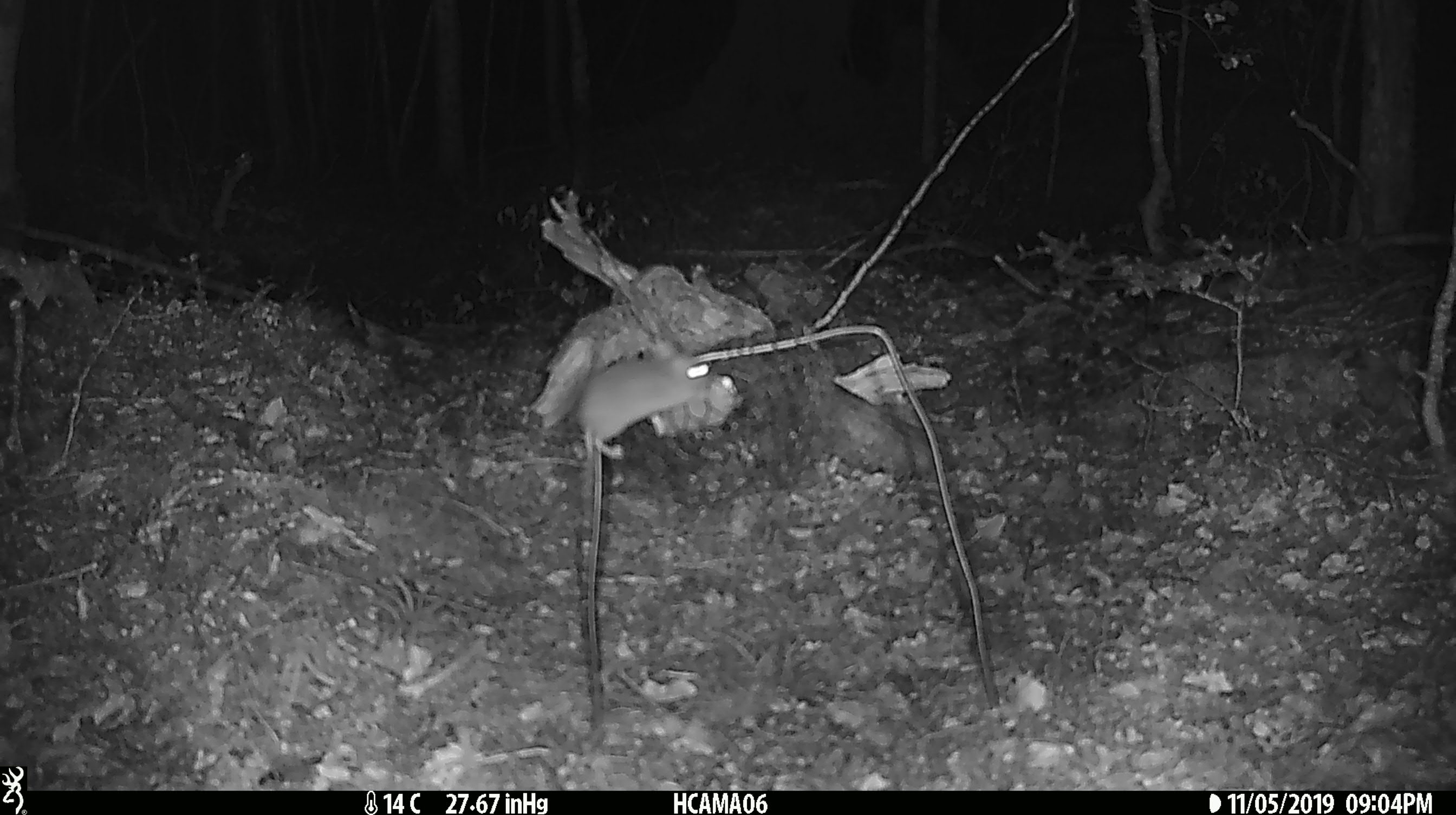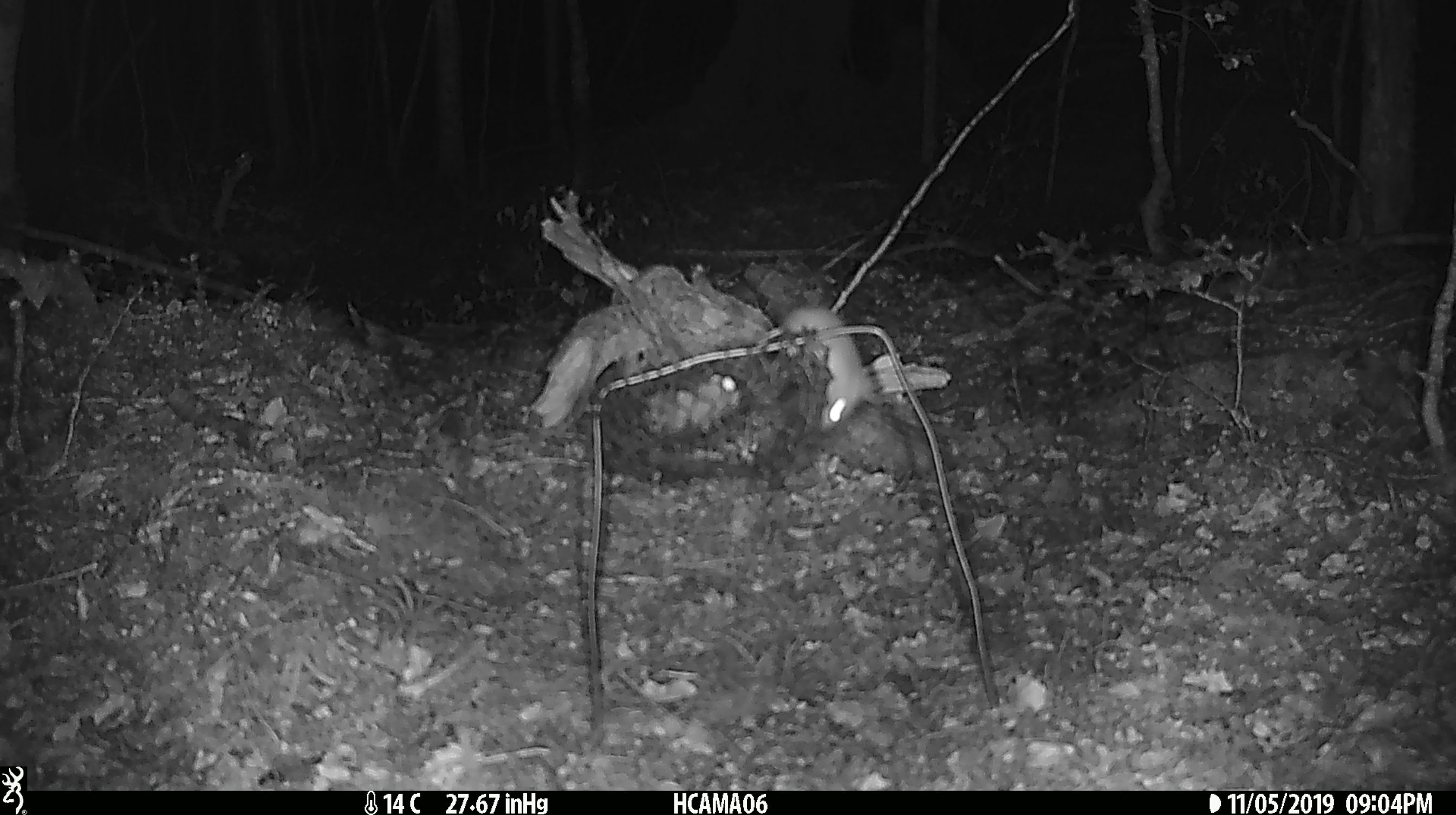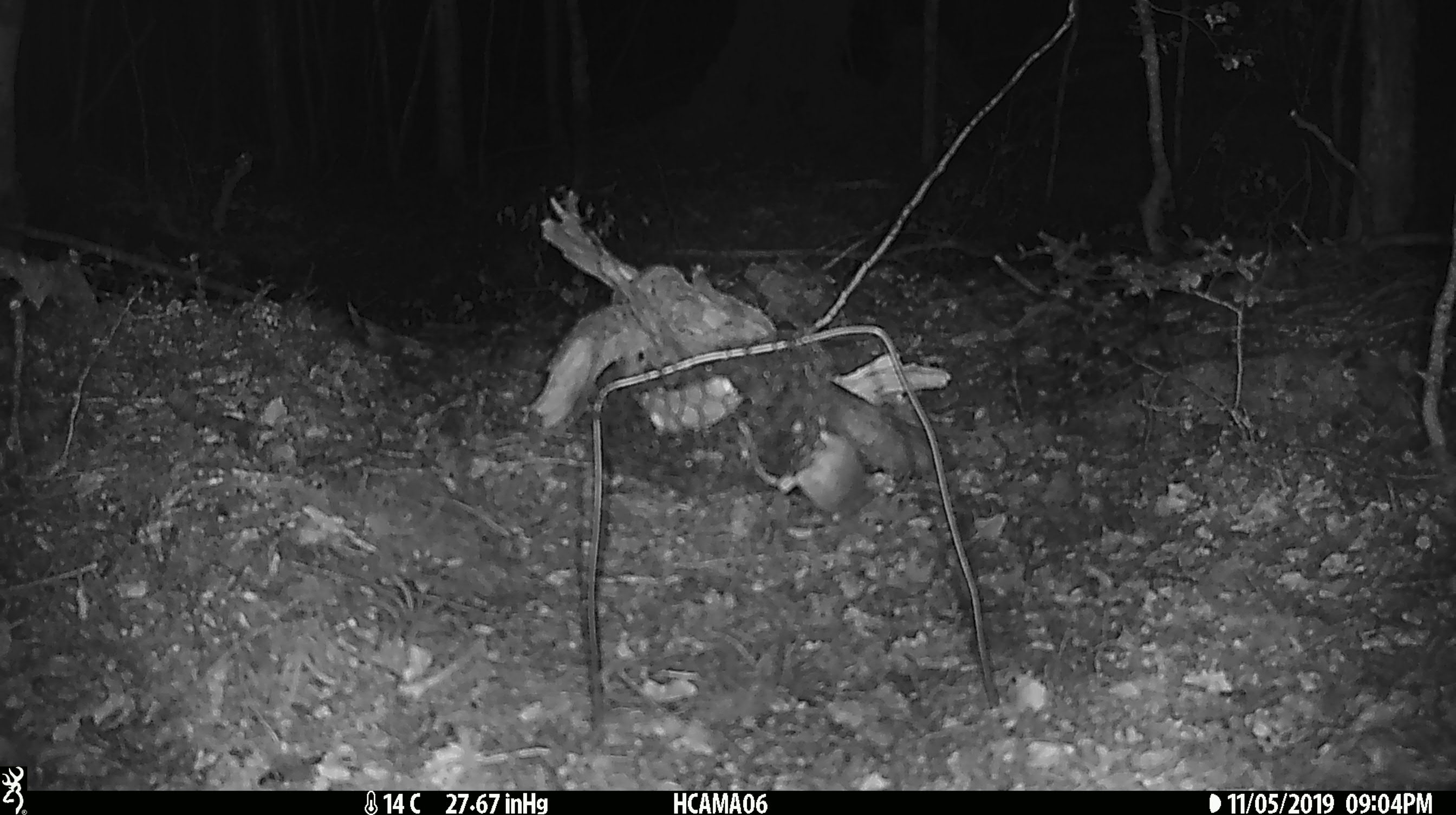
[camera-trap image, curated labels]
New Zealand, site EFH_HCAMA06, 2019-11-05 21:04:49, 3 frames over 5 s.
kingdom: Animalia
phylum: Chordata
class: Mammalia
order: Rodentia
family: Muridae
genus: Mus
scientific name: Mus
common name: mouse